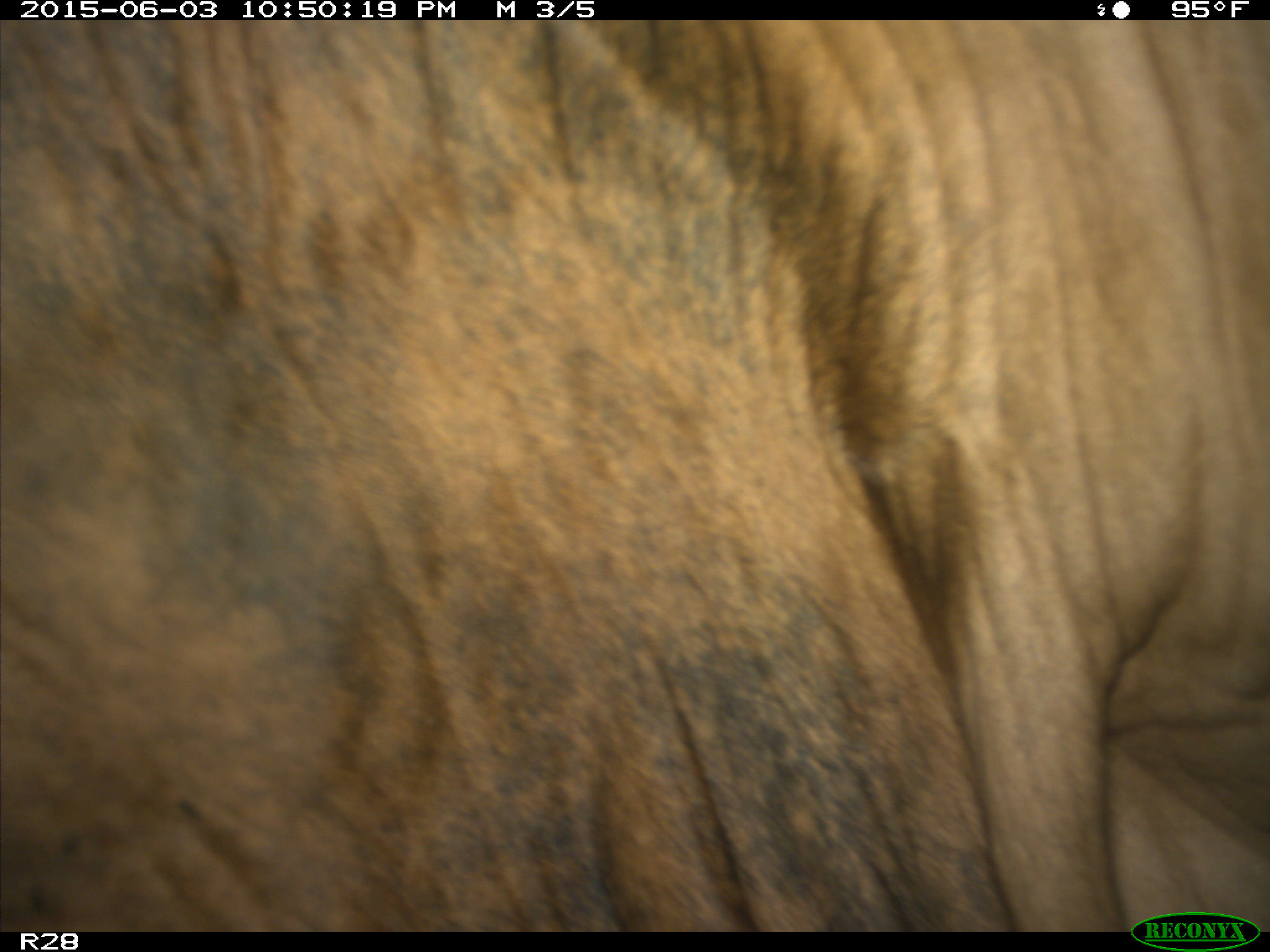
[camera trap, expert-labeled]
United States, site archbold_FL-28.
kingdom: Animalia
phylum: Chordata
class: Mammalia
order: Artiodactyla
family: Bovidae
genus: Bos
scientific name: Bos taurus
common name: domestic cow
Bos taurus (domestic cow).